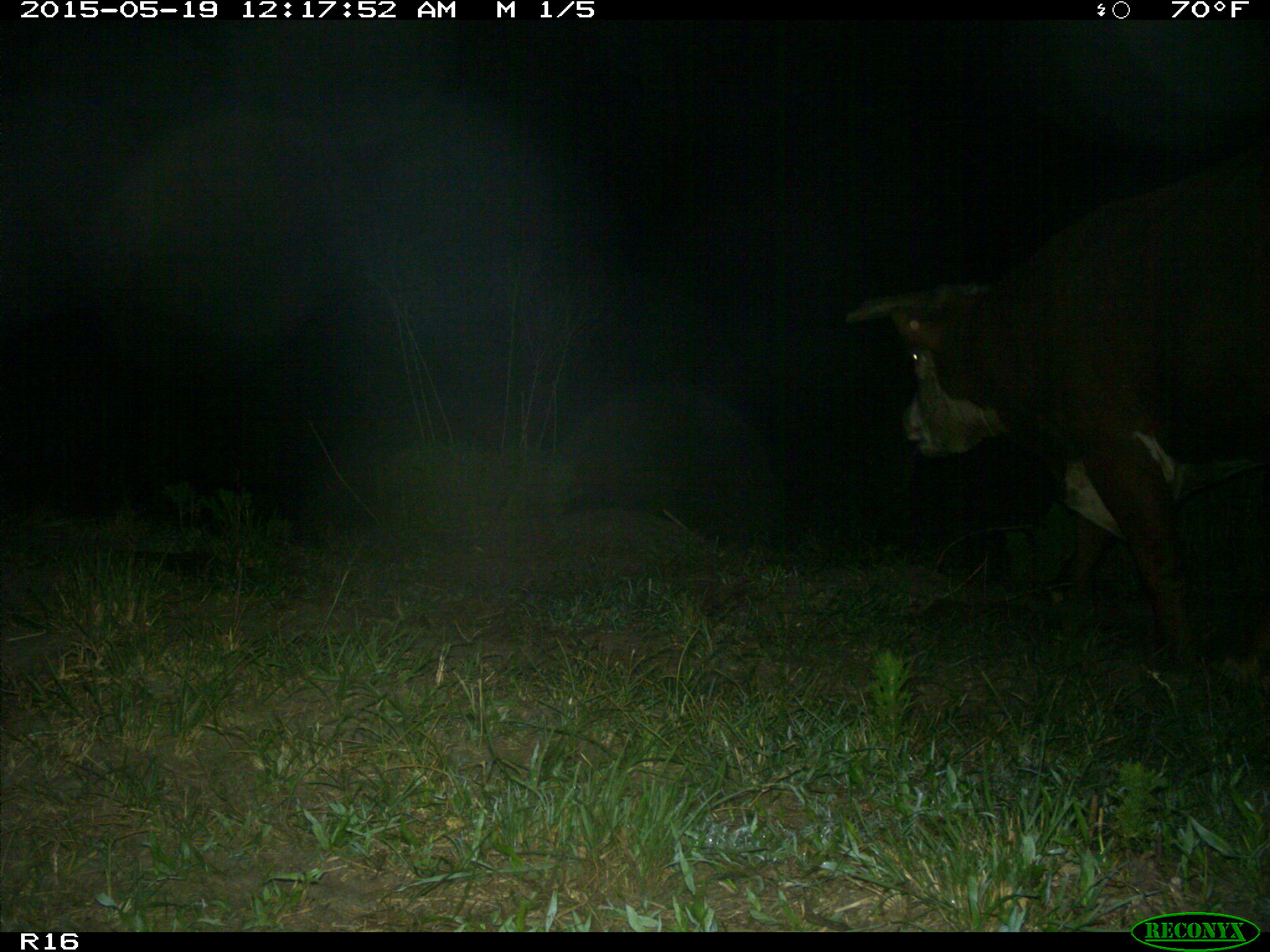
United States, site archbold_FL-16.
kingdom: Animalia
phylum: Chordata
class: Mammalia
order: Artiodactyla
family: Bovidae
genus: Bos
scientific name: Bos taurus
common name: domestic cow